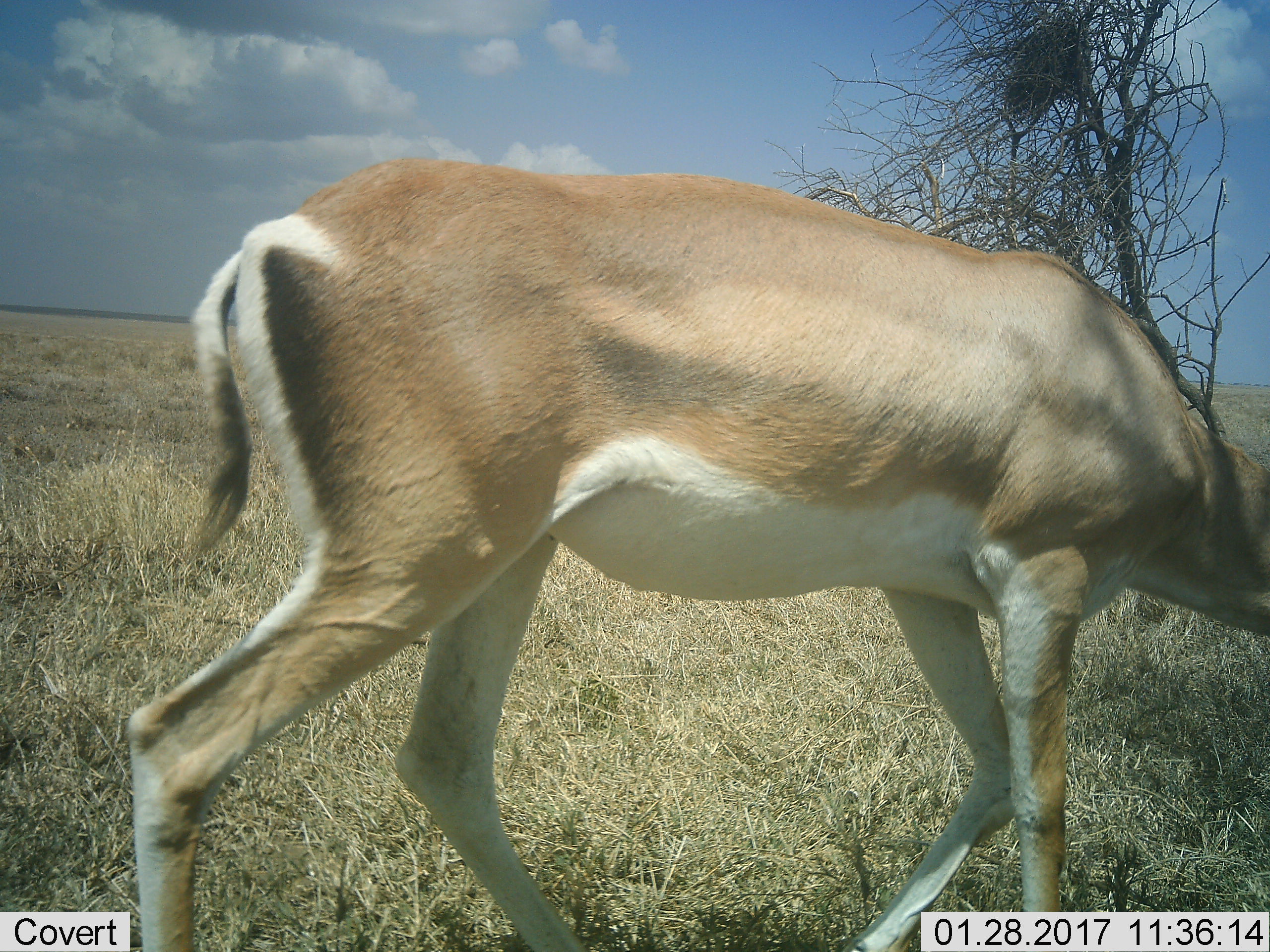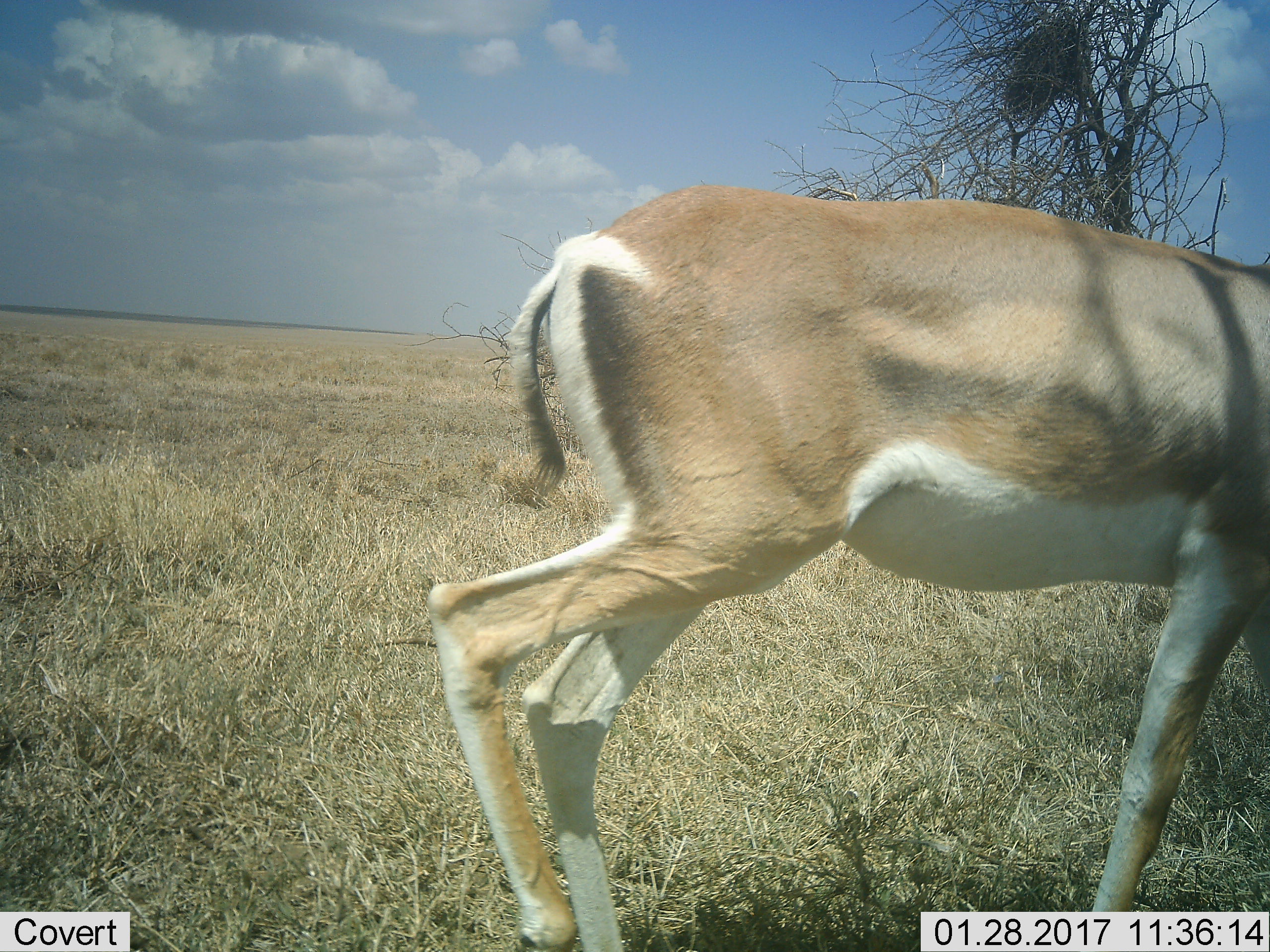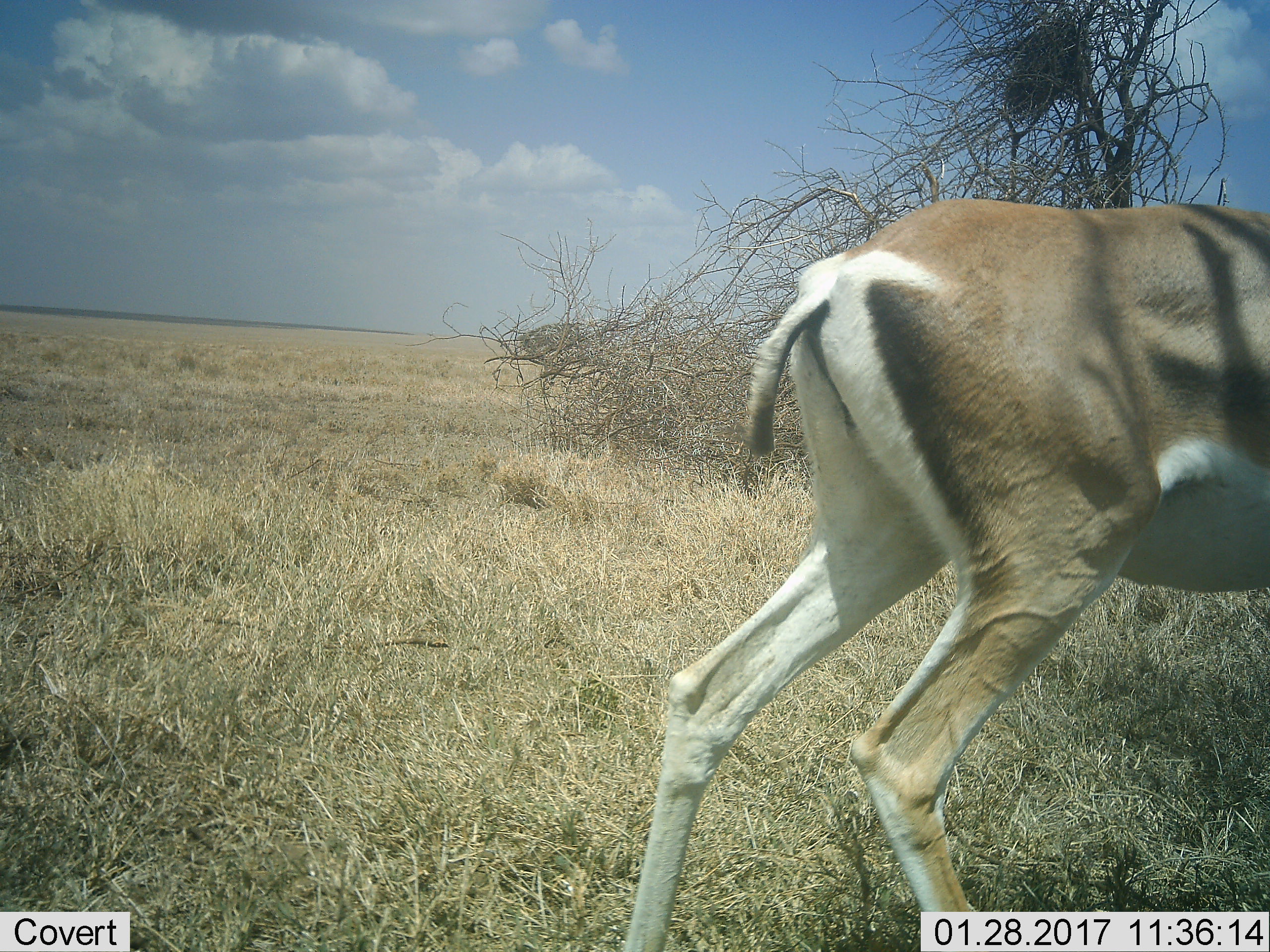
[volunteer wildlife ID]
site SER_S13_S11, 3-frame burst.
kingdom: Animalia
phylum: Chordata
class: Mammalia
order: Artiodactyla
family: Bovidae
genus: Nanger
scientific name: Nanger granti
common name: grant's gazelle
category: gazellegrants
Gazellegrants (grant's gazelle) (Nanger granti), count 1. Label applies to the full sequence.